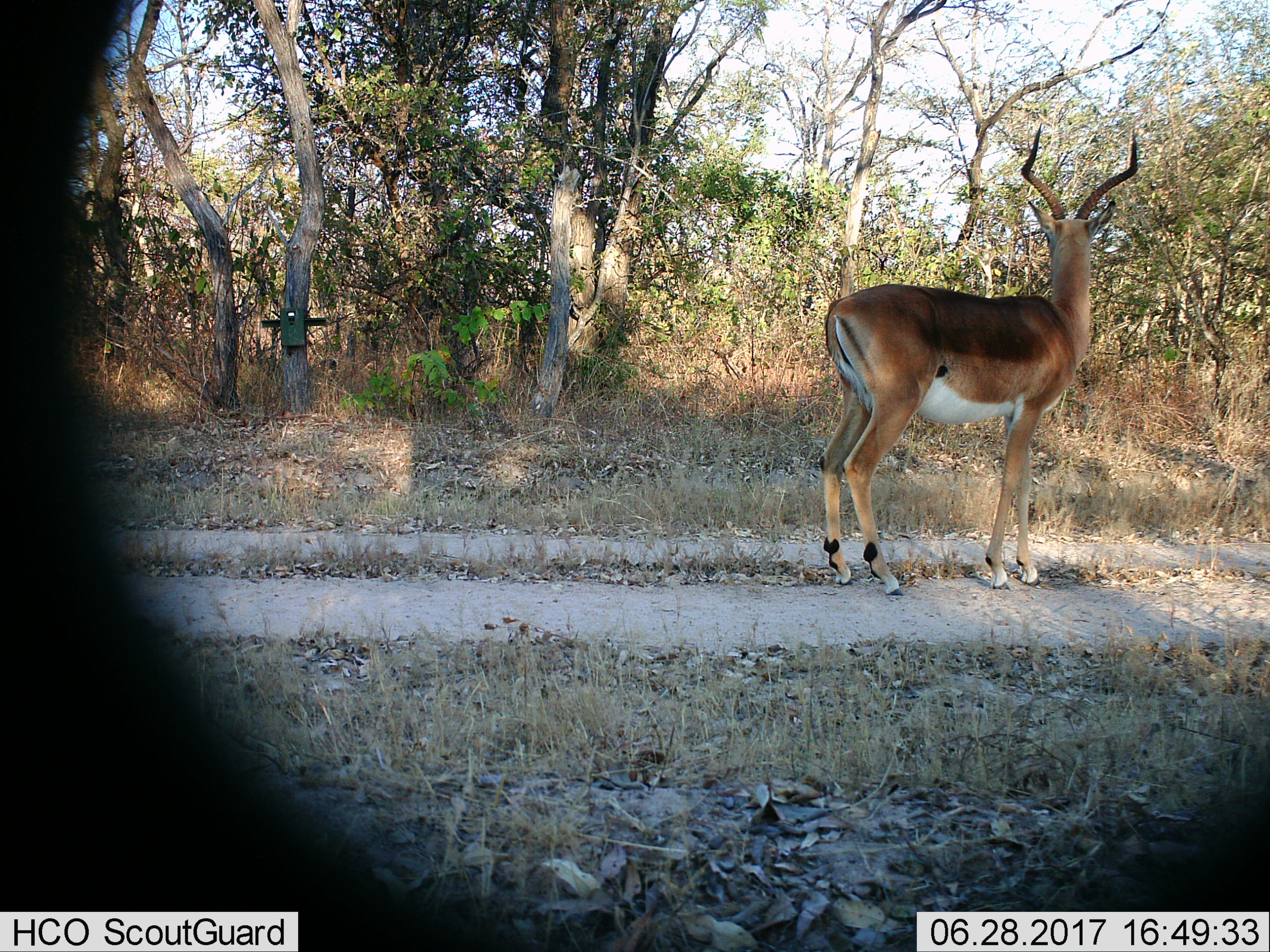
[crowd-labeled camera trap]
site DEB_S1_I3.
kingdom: Animalia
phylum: Chordata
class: Mammalia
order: Artiodactyla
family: Bovidae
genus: Aepyceros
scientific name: Aepyceros melampus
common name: impala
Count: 1.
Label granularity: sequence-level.